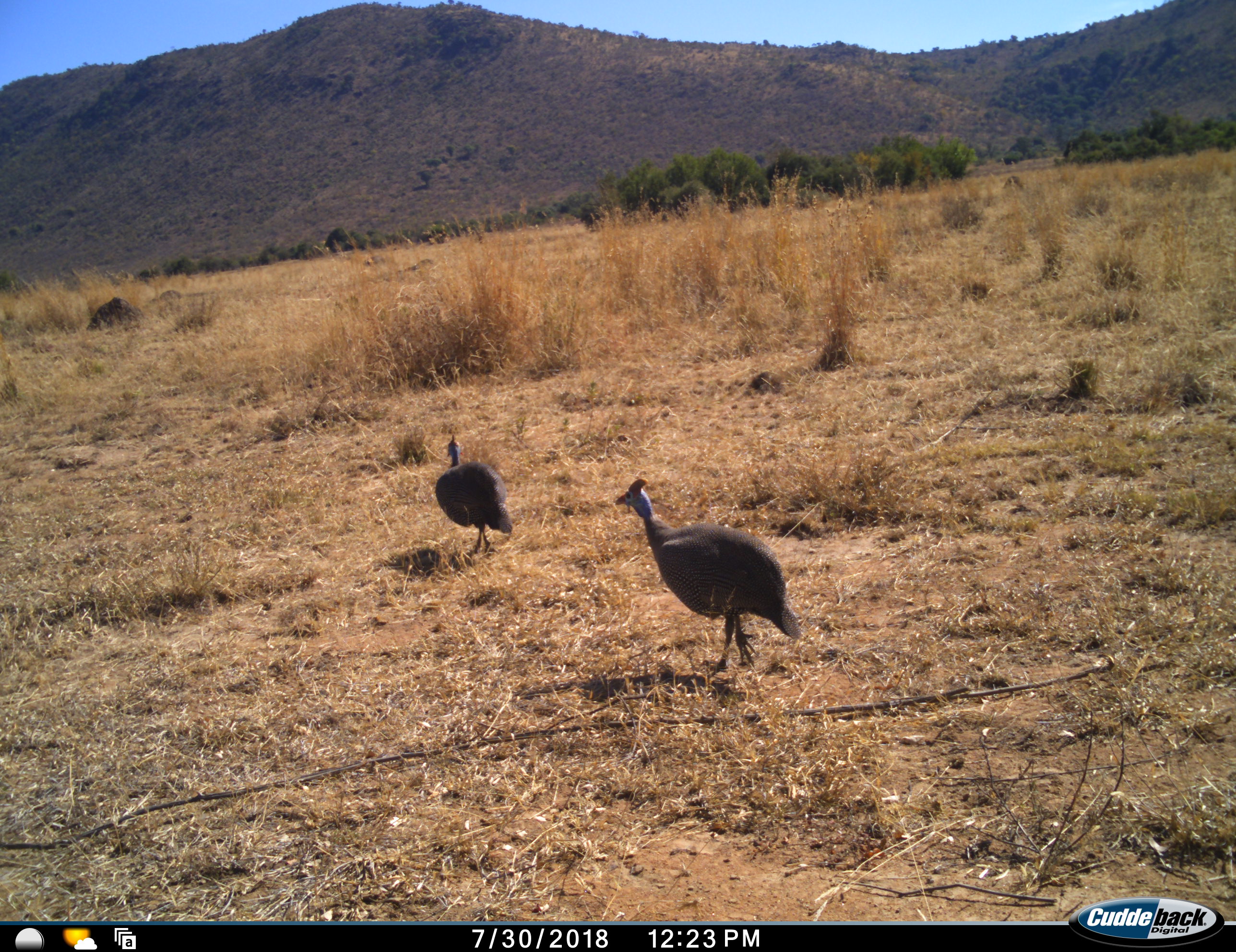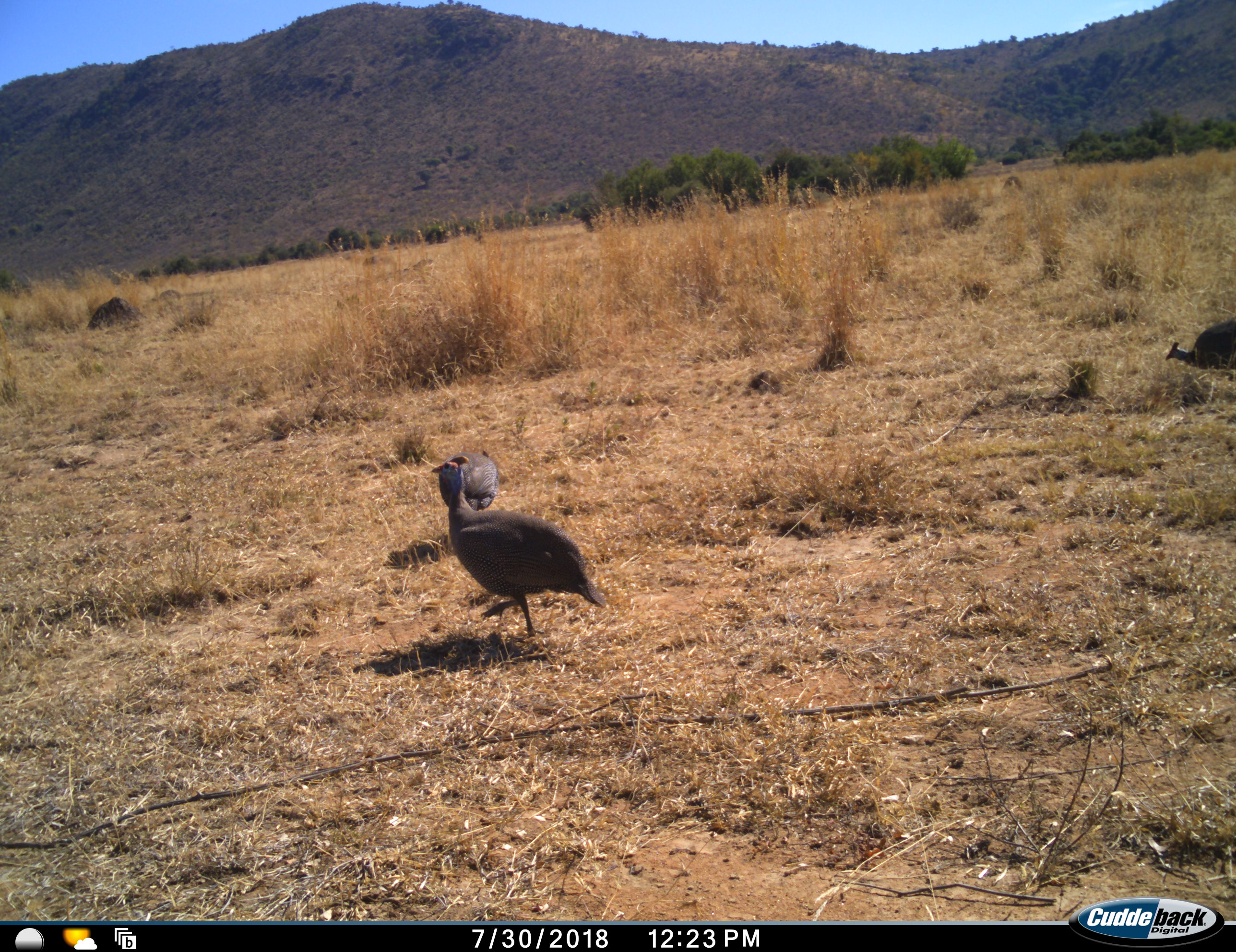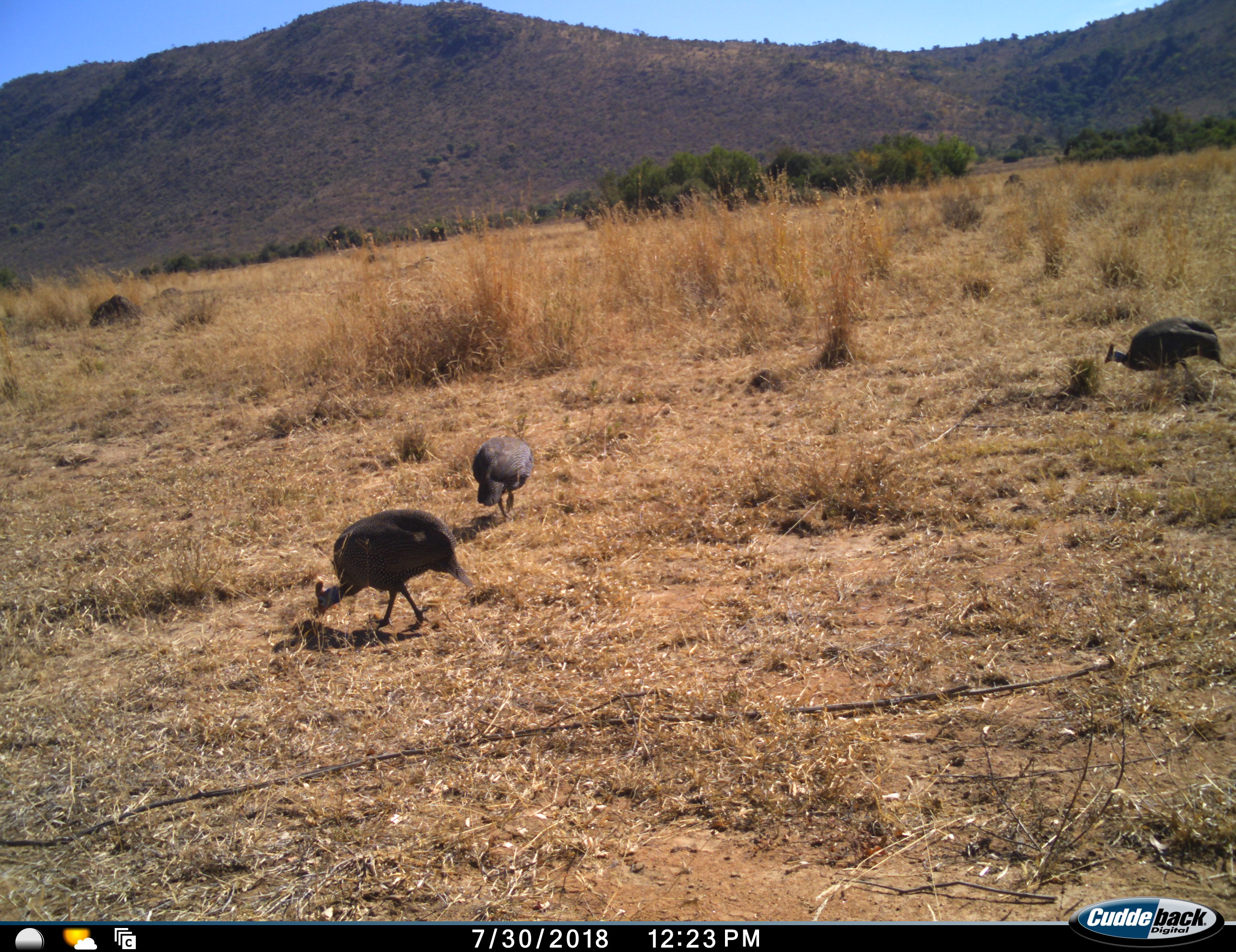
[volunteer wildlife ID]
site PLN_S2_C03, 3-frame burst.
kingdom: Animalia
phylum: Chordata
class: Aves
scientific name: Aves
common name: bird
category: birdother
Birdother (bird) (Aves), count 3. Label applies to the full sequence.